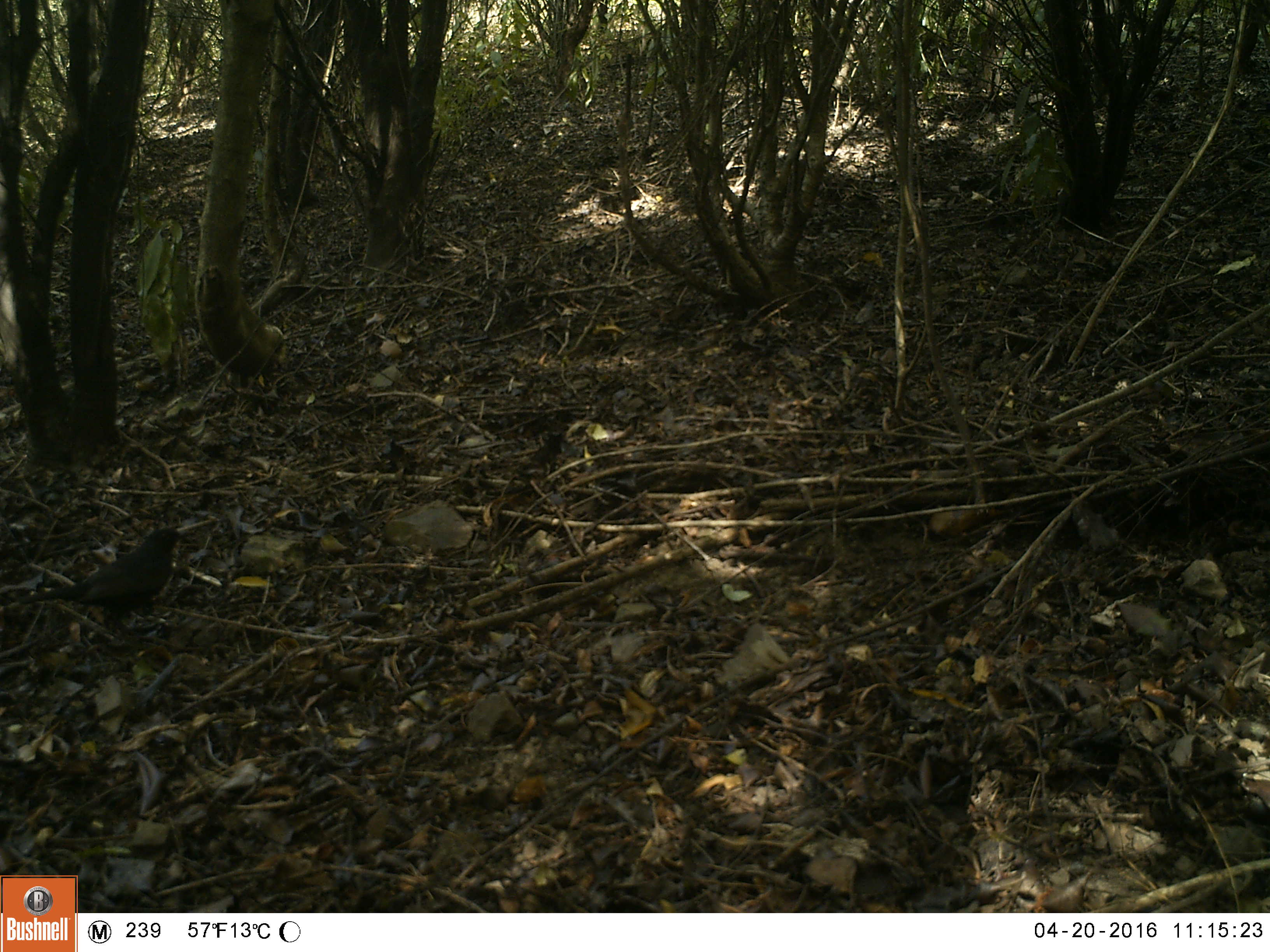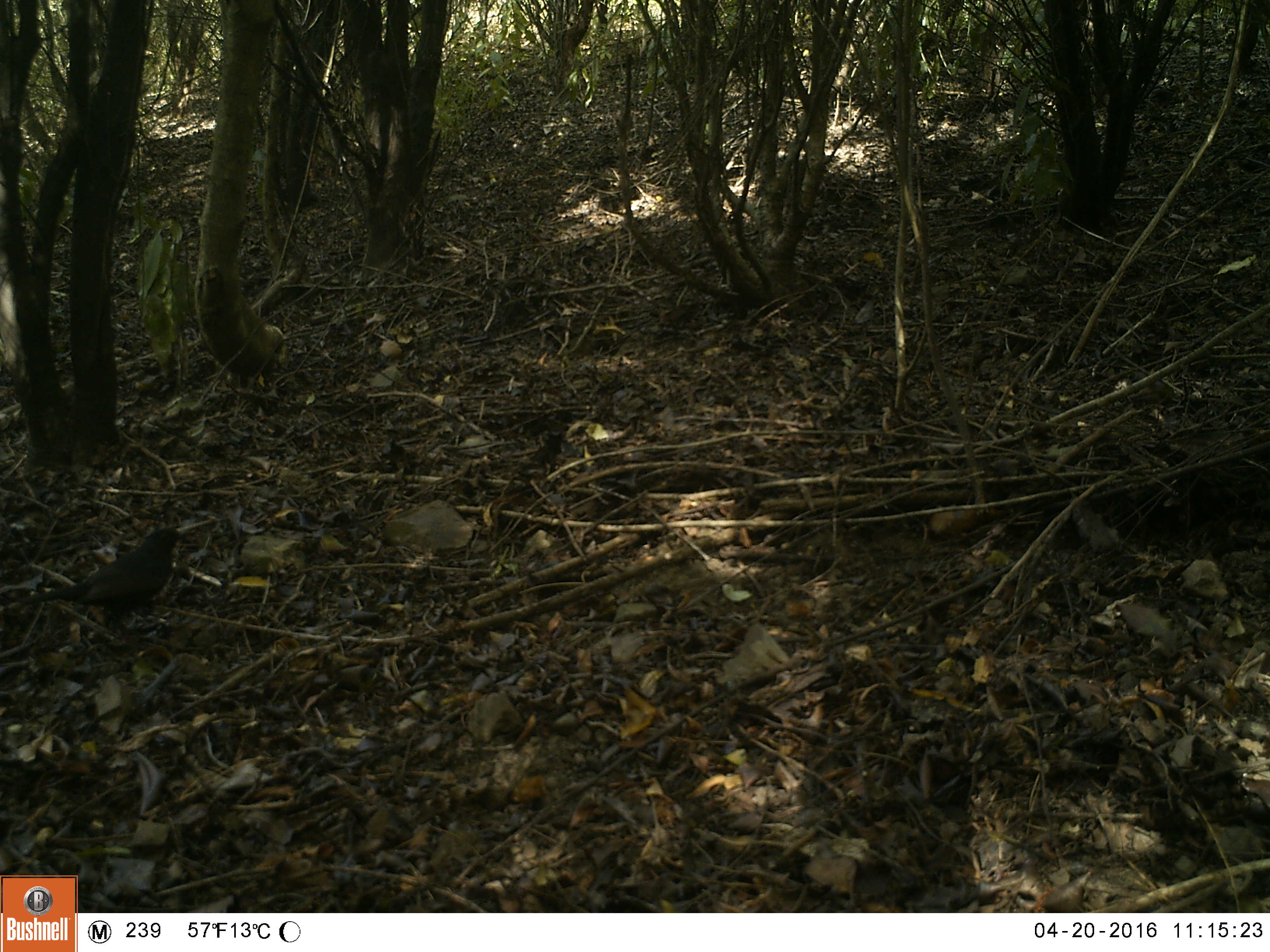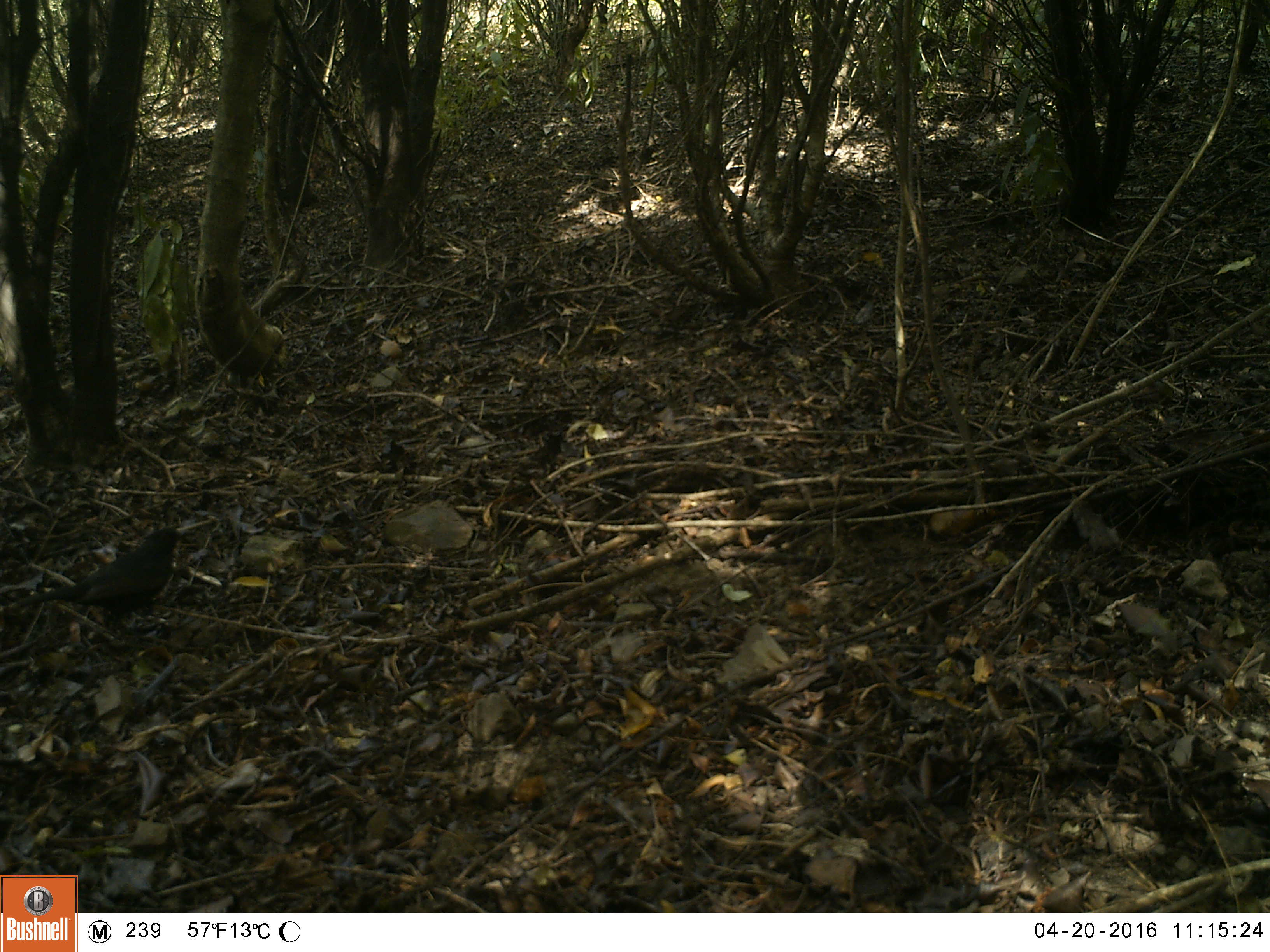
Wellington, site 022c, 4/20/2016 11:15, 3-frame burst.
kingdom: Animalia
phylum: Chordata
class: Aves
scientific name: Aves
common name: bird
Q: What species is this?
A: Bird (Aves).